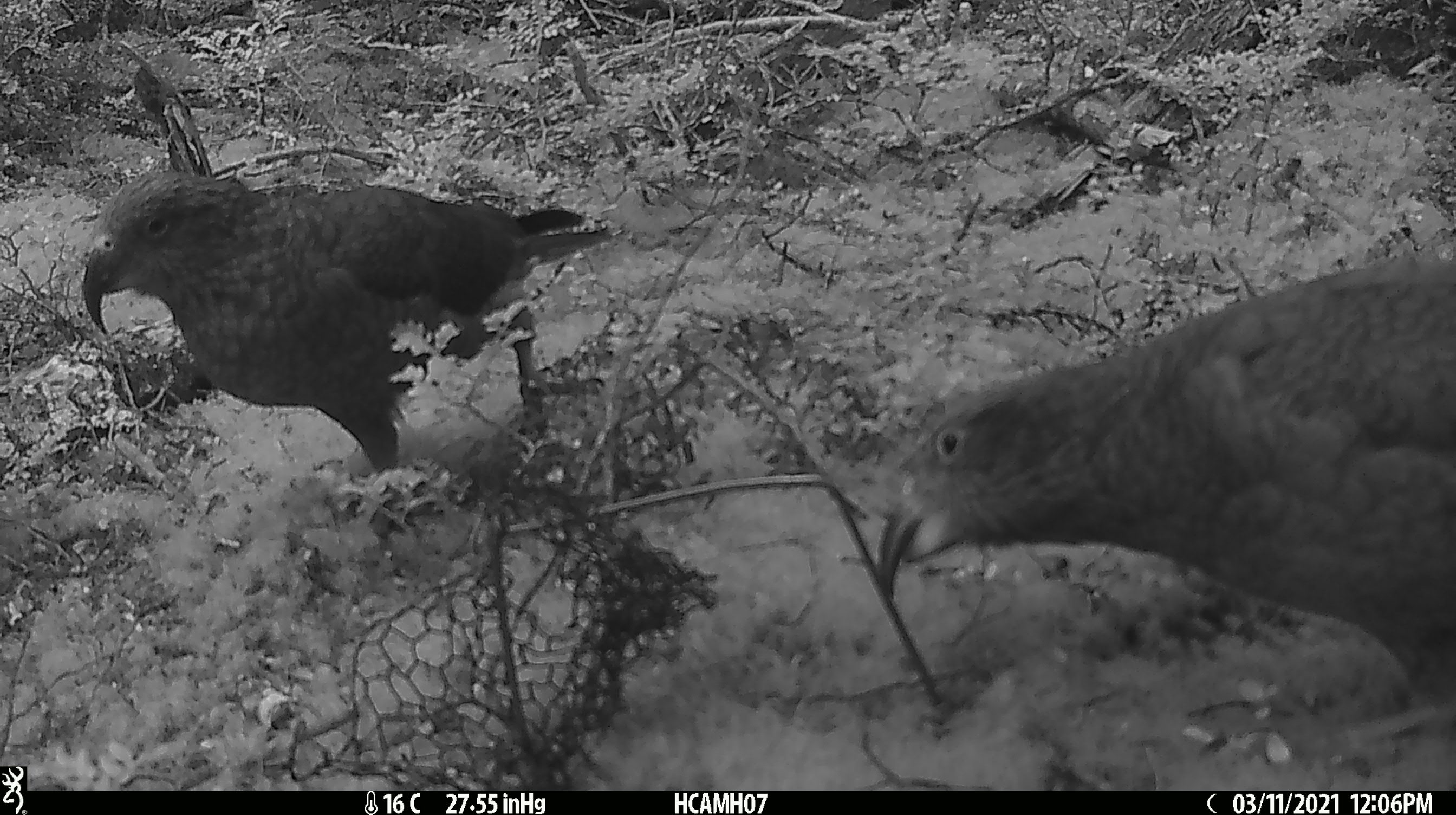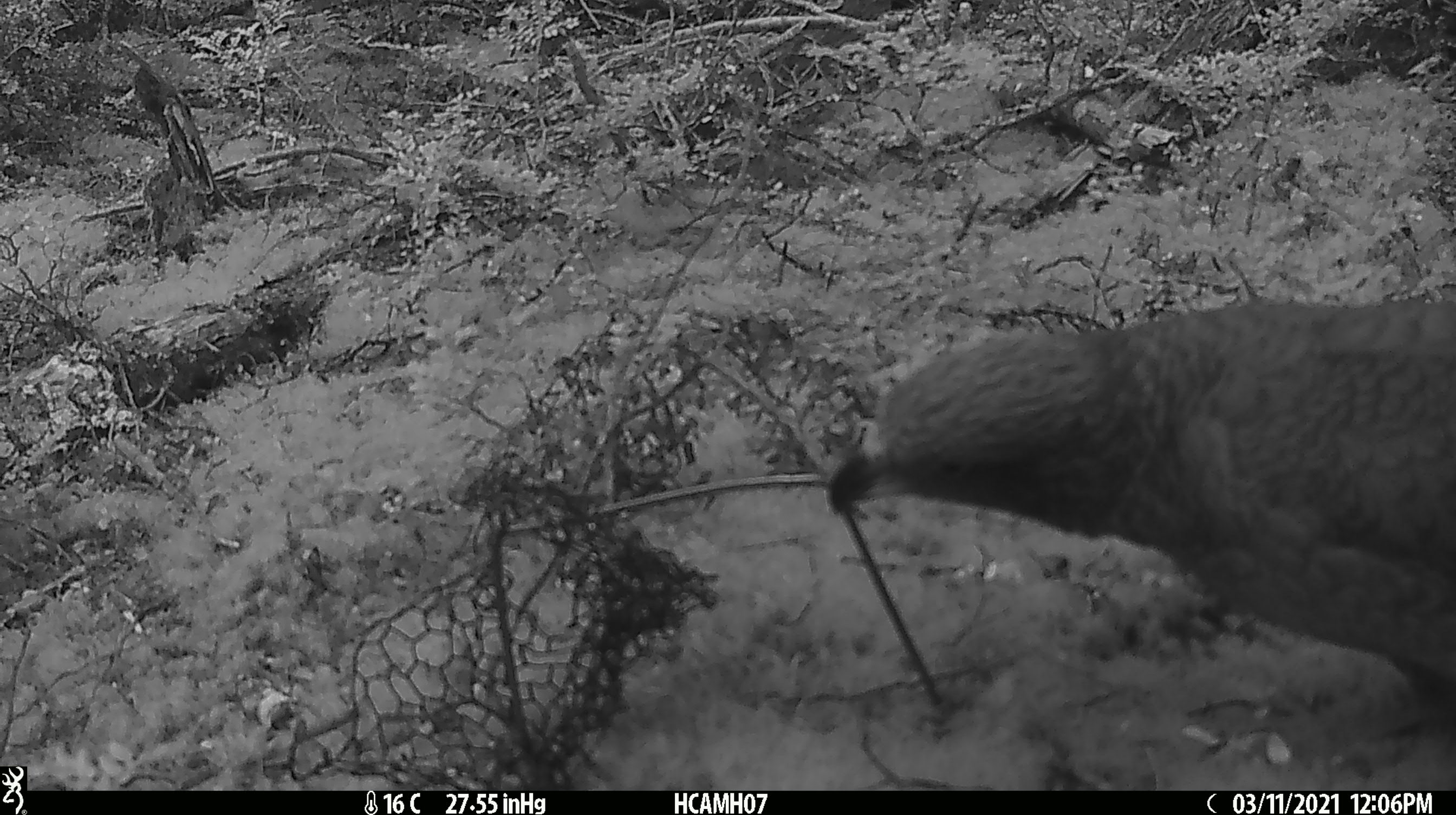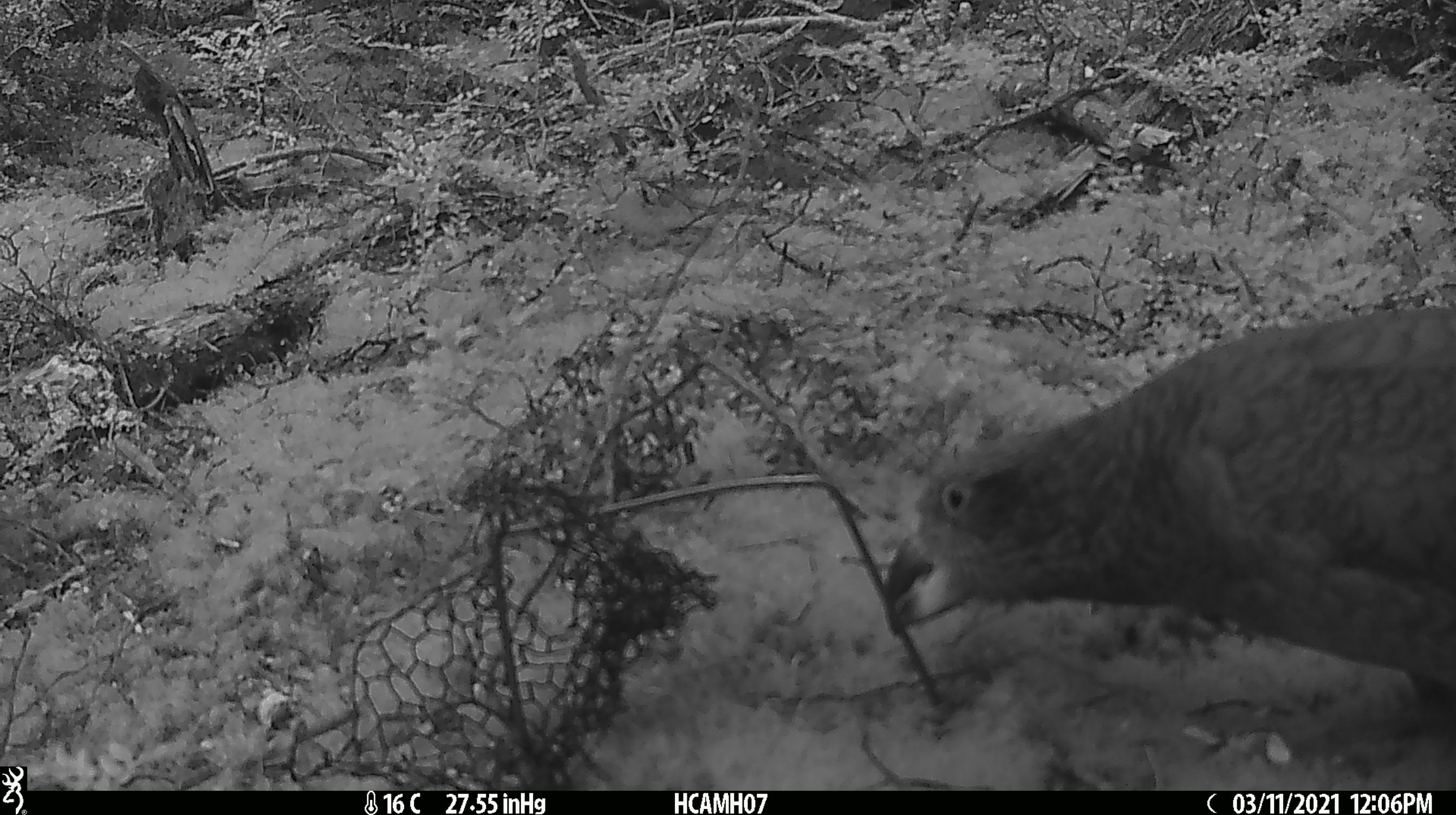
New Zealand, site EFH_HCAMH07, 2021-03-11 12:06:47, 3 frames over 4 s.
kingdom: Animalia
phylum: Chordata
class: Aves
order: Psittaciformes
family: Strigopidae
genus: Nestor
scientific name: Nestor notabilis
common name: kea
Kea (Nestor notabilis).